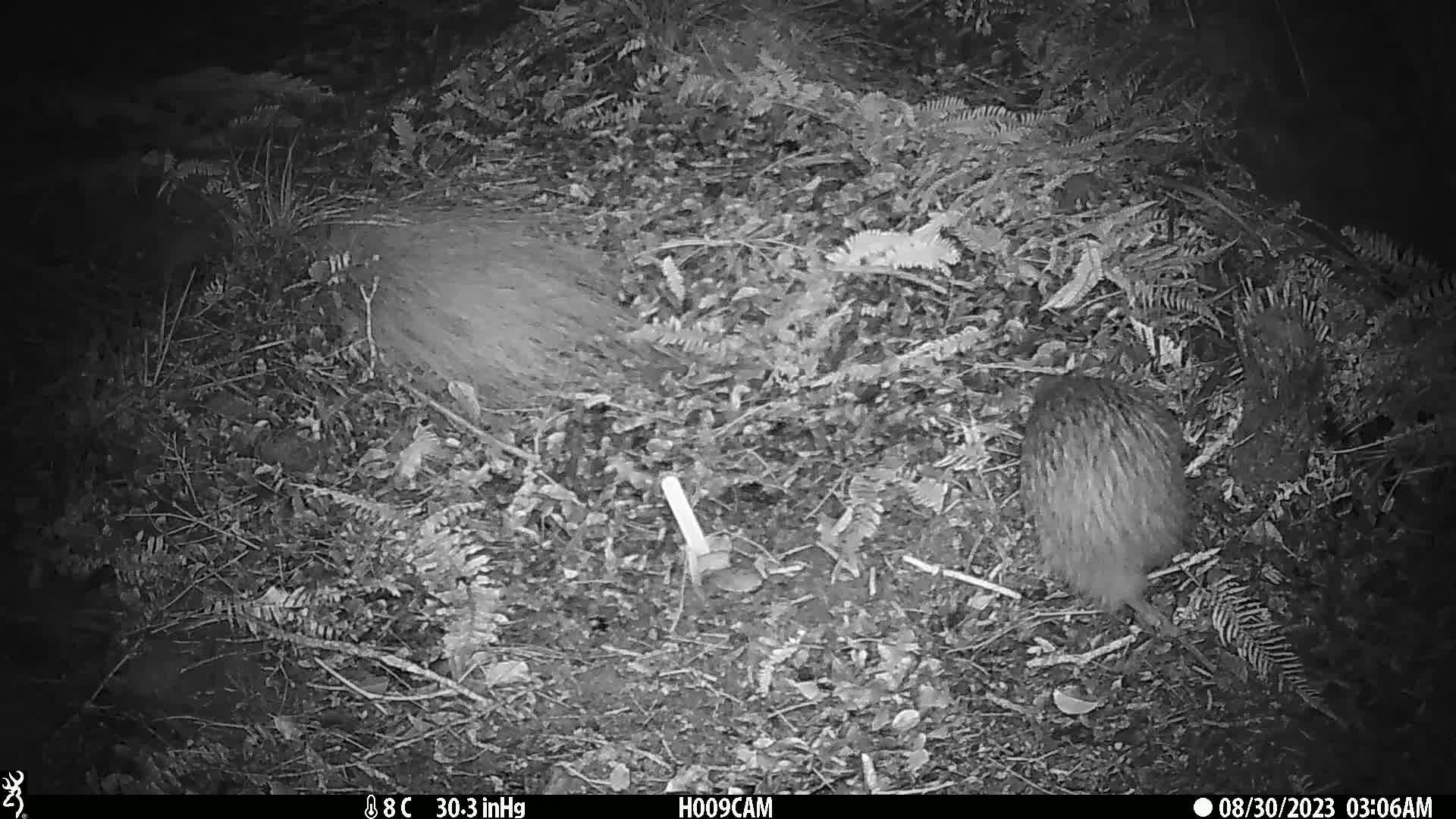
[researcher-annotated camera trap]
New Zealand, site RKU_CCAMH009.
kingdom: Animalia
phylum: Chordata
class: Aves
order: Apterygiformes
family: Apterygidae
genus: Apteryx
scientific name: Apteryx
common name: kiwi